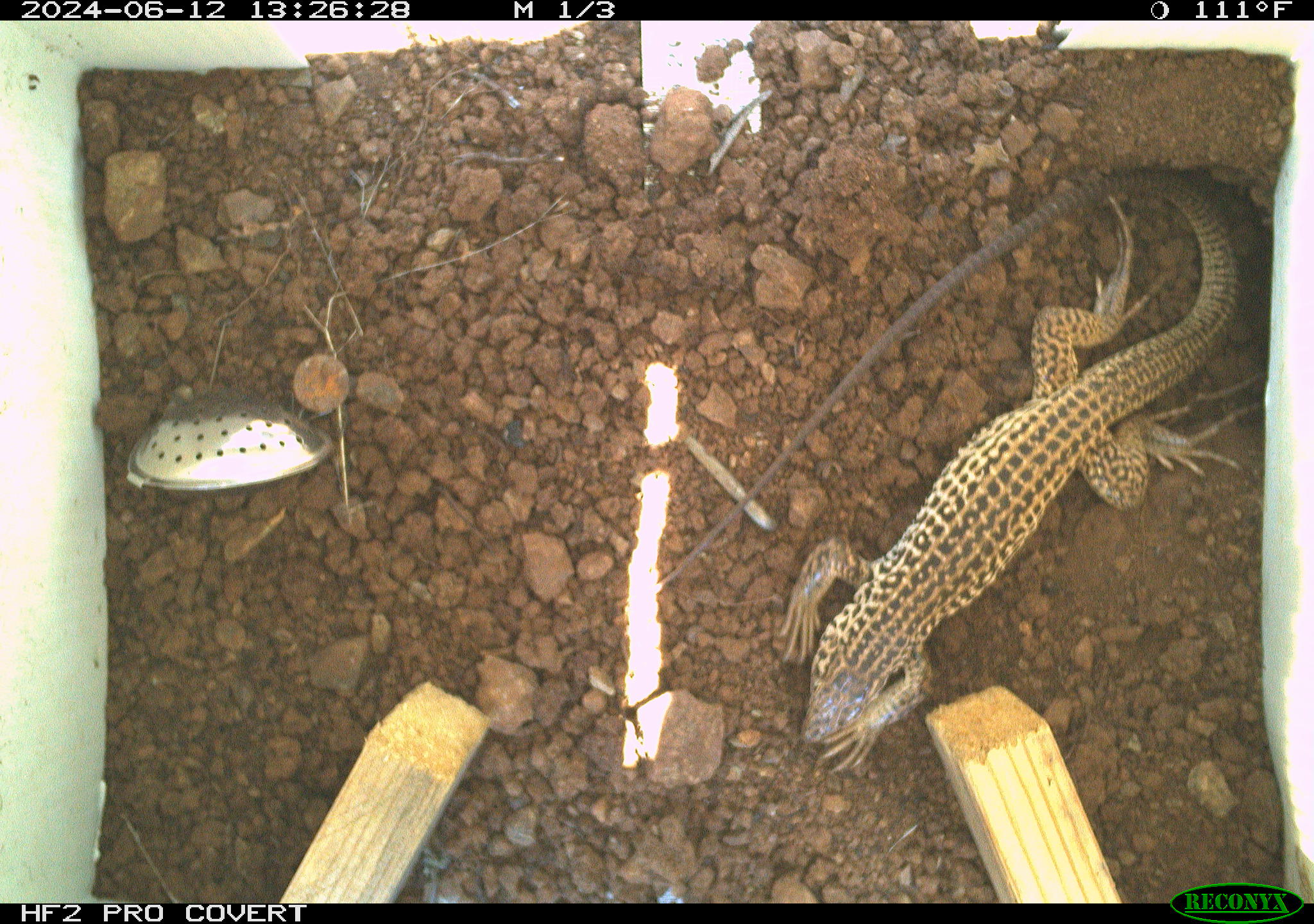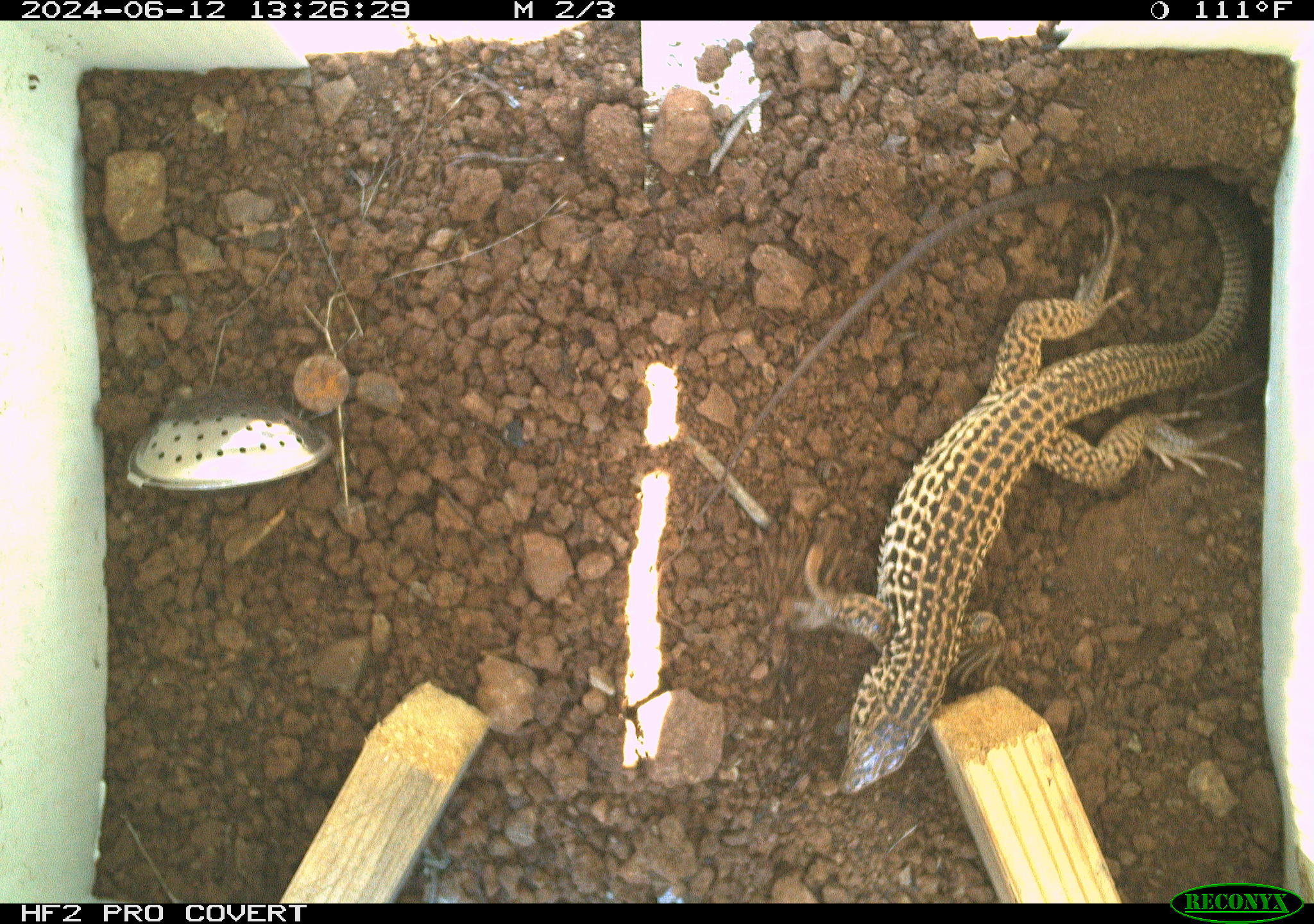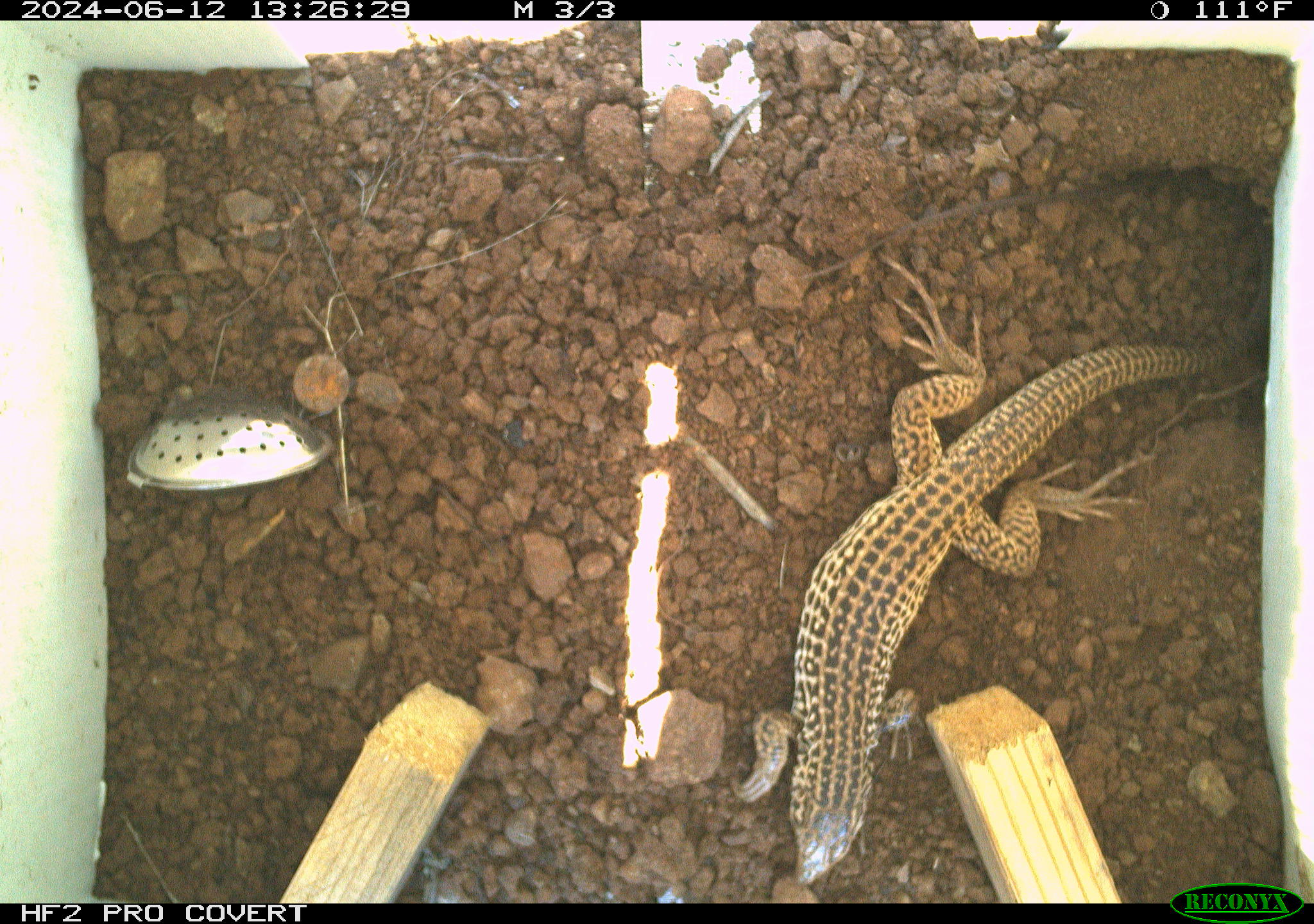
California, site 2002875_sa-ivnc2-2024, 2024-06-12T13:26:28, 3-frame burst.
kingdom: Animalia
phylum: Chordata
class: Reptilia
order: Squamata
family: Teiidae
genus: Aspidoscelis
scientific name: Aspidoscelis tigris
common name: western whiptail